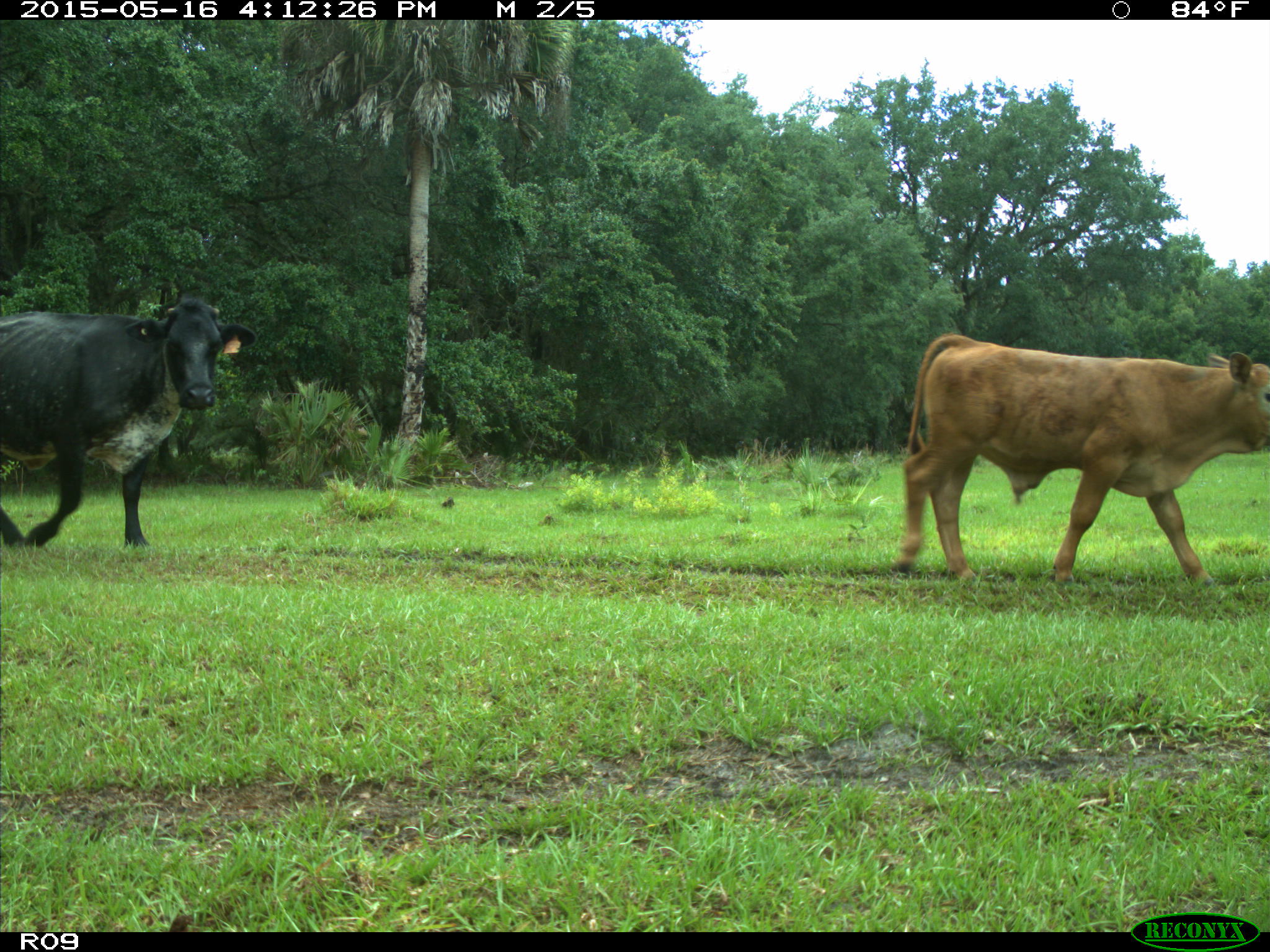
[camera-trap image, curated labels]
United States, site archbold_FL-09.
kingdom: Animalia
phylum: Chordata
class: Mammalia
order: Artiodactyla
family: Bovidae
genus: Bos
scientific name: Bos taurus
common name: domestic cow